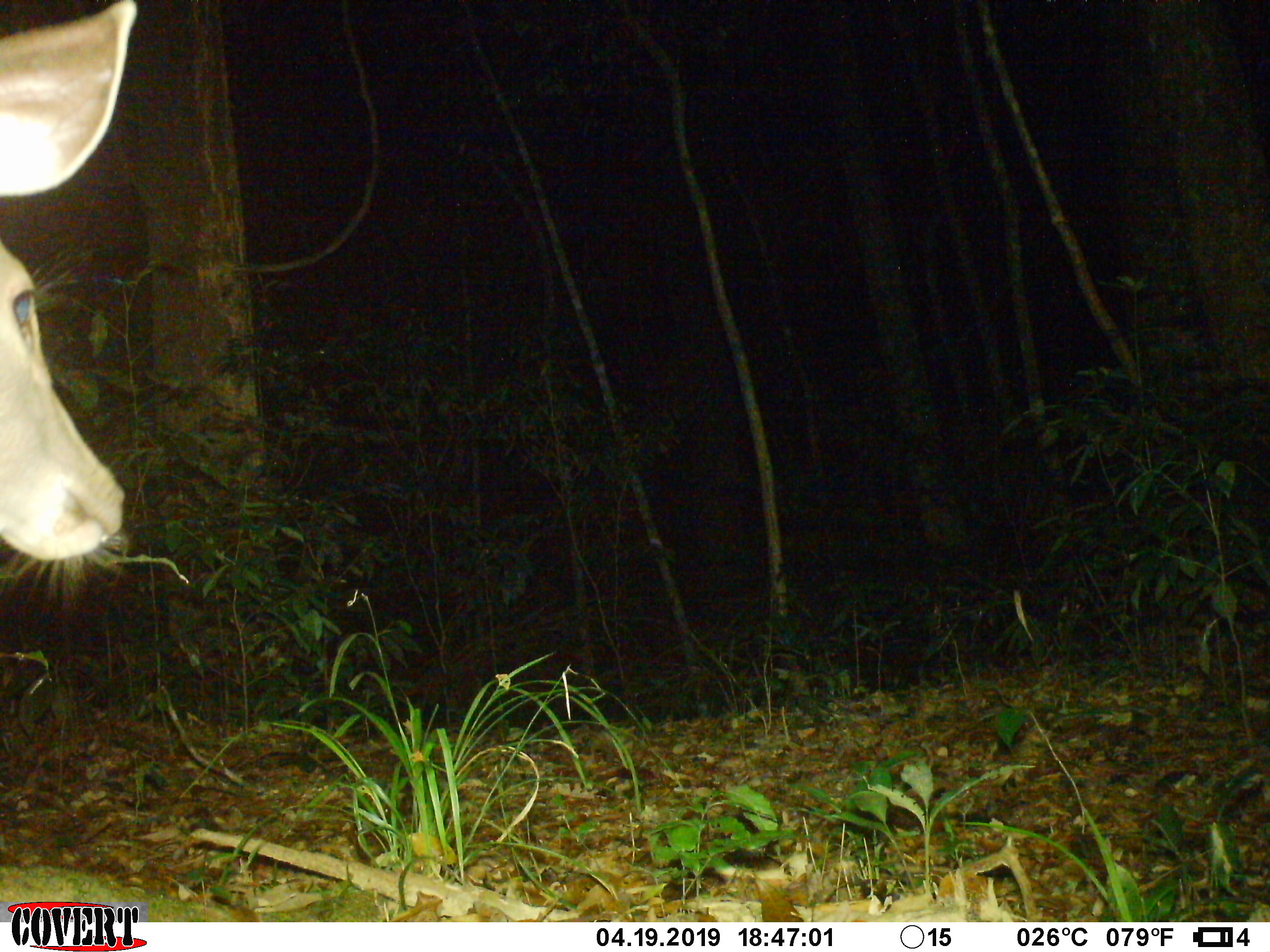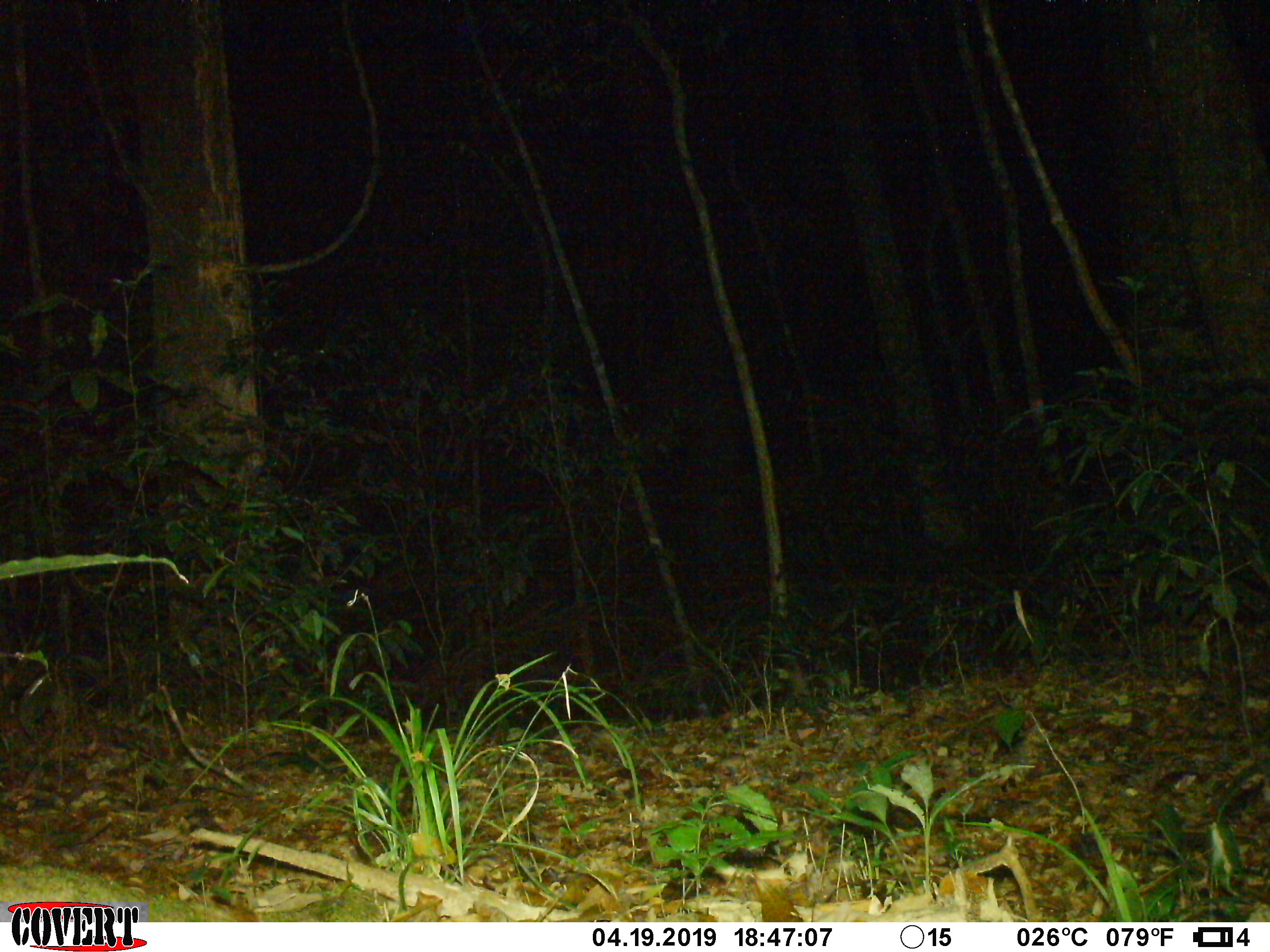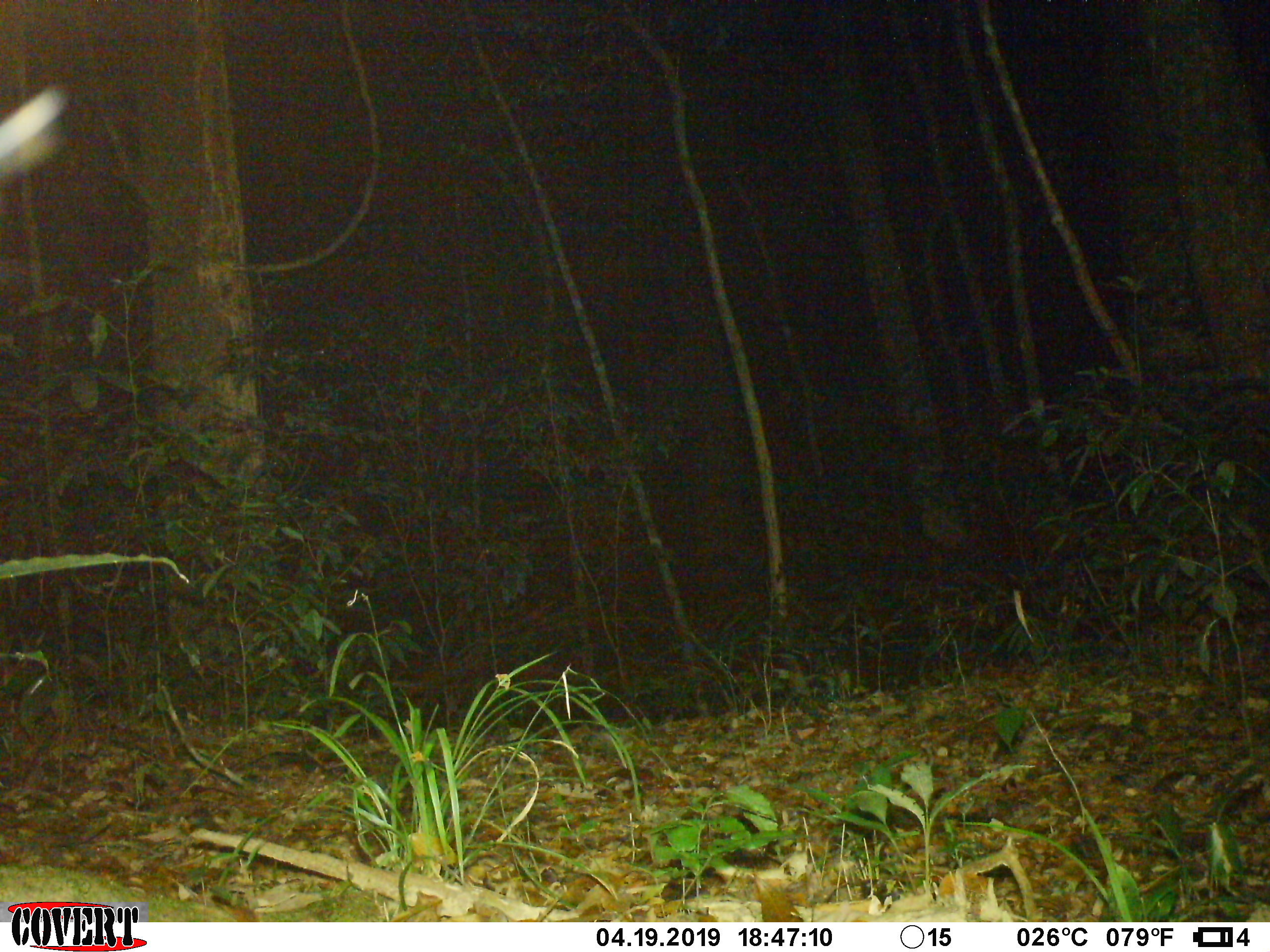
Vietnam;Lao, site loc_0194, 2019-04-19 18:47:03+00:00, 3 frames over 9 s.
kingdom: Animalia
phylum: Chordata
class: Mammalia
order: Artiodactyla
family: Cervidae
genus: Rusa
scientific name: Rusa unicolor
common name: sambar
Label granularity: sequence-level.